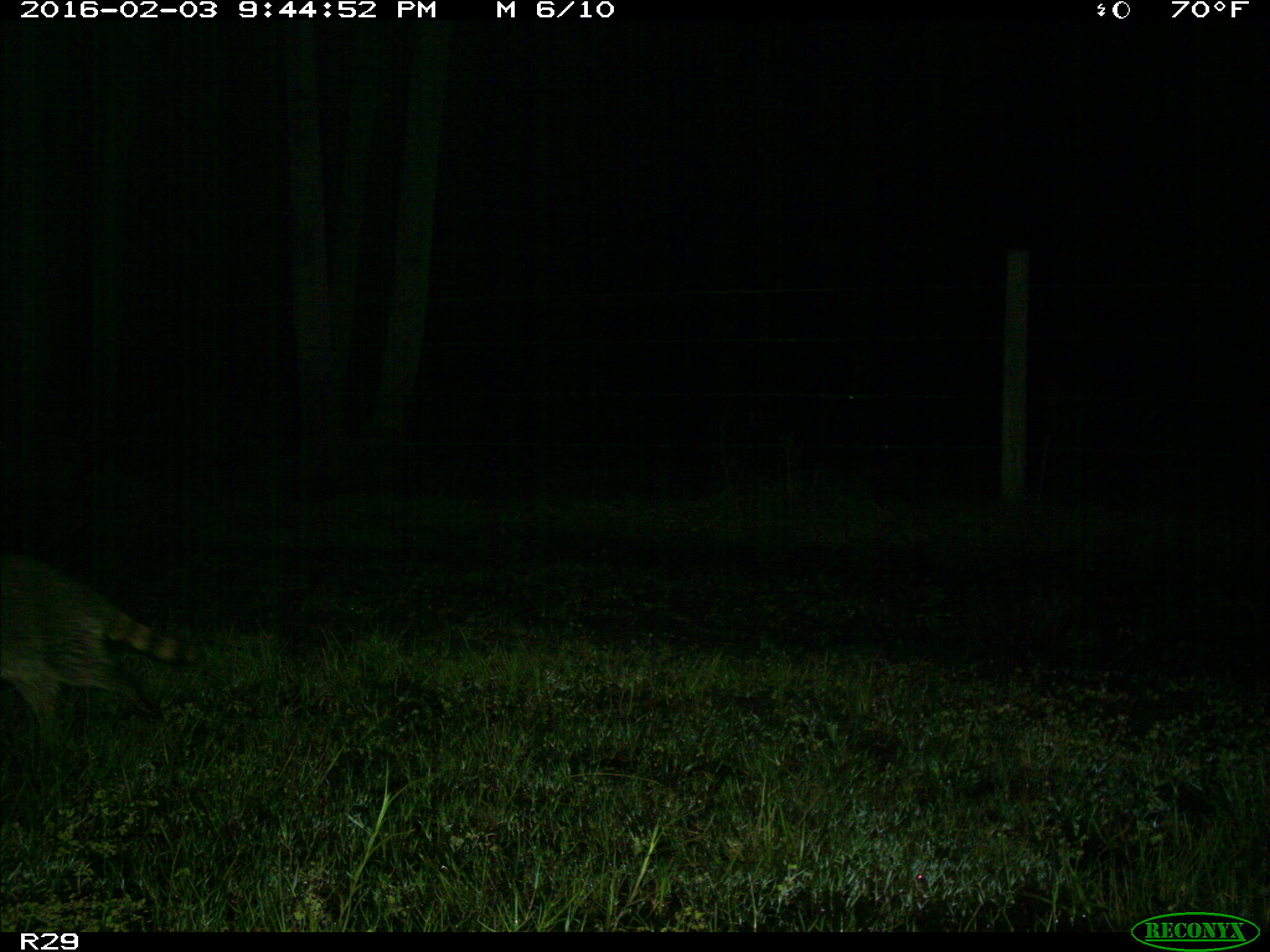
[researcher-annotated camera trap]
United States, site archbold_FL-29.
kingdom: Animalia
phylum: Chordata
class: Mammalia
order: Carnivora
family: Procyonidae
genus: Procyon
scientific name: Procyon lotor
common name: common raccoon